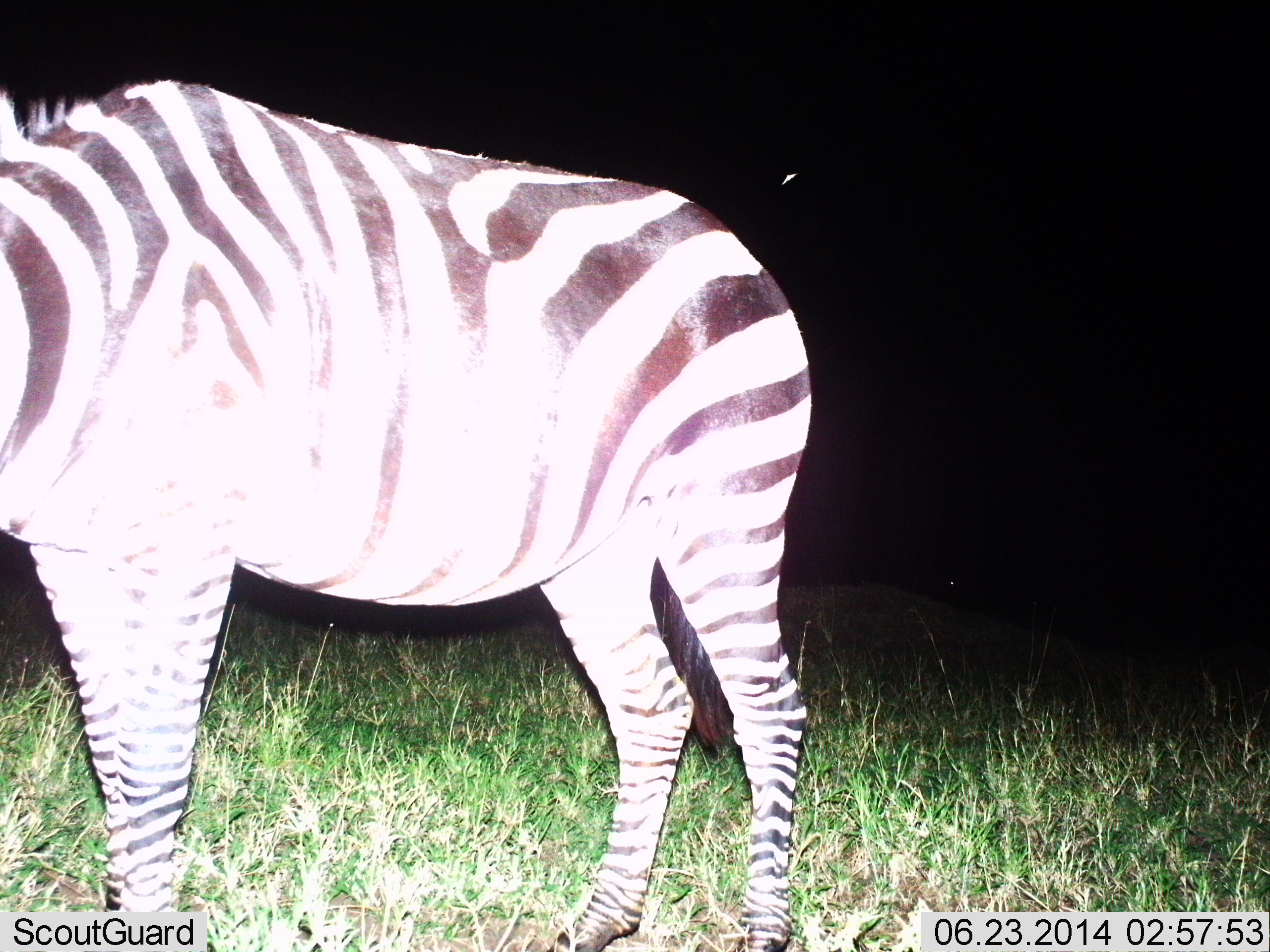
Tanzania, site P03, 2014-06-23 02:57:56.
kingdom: Animalia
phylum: Chordata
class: Mammalia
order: Perissodactyla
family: Equidae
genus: Equus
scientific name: Equus quagga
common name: plains zebra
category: zebra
Zebra (plains zebra) (Equus quagga), count 1. Behavior (volunteer vote fractions): standing 90%, resting 0%, moving 0%, interacting 0%. Young present (vote fraction): 0%. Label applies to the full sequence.